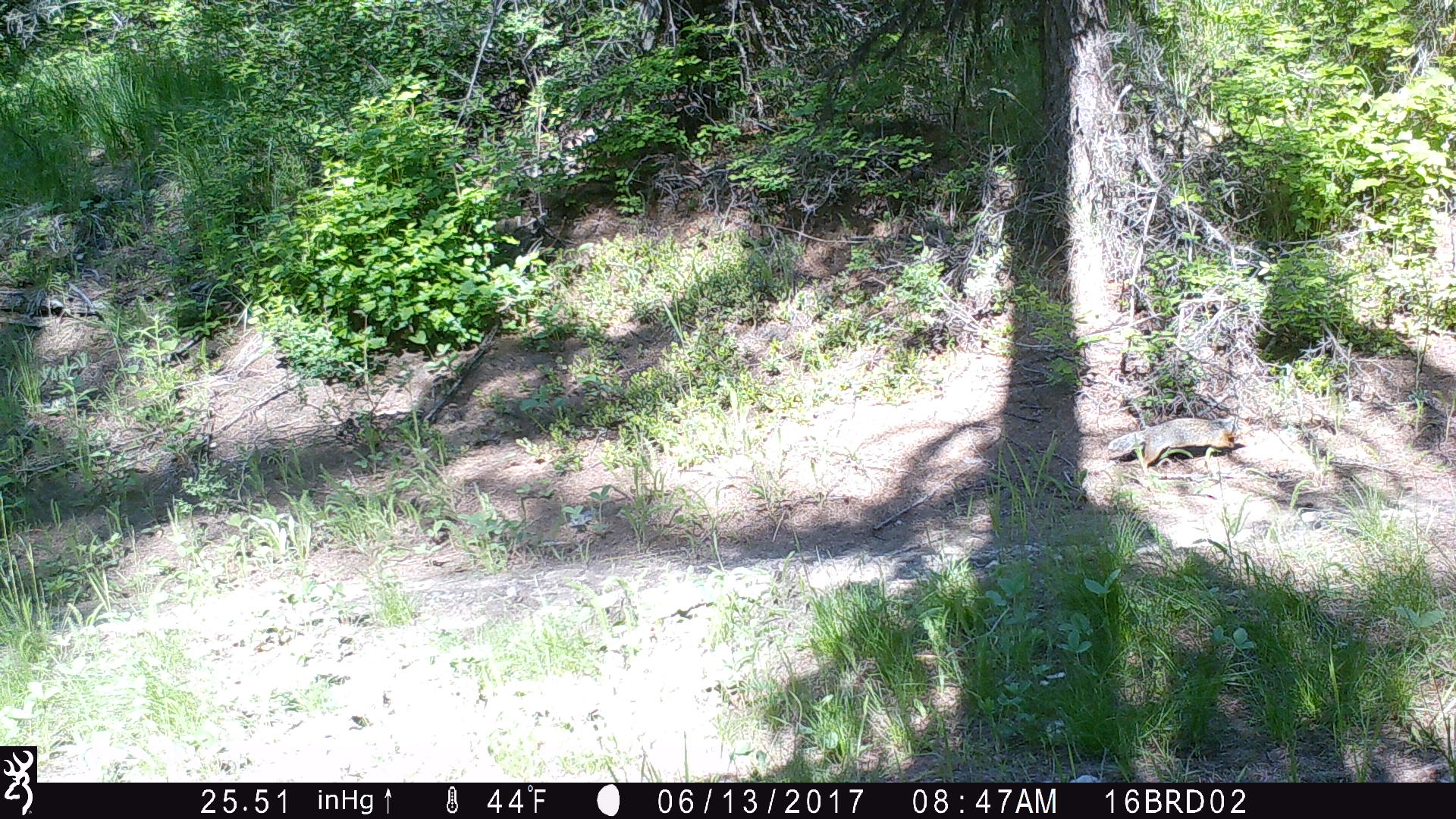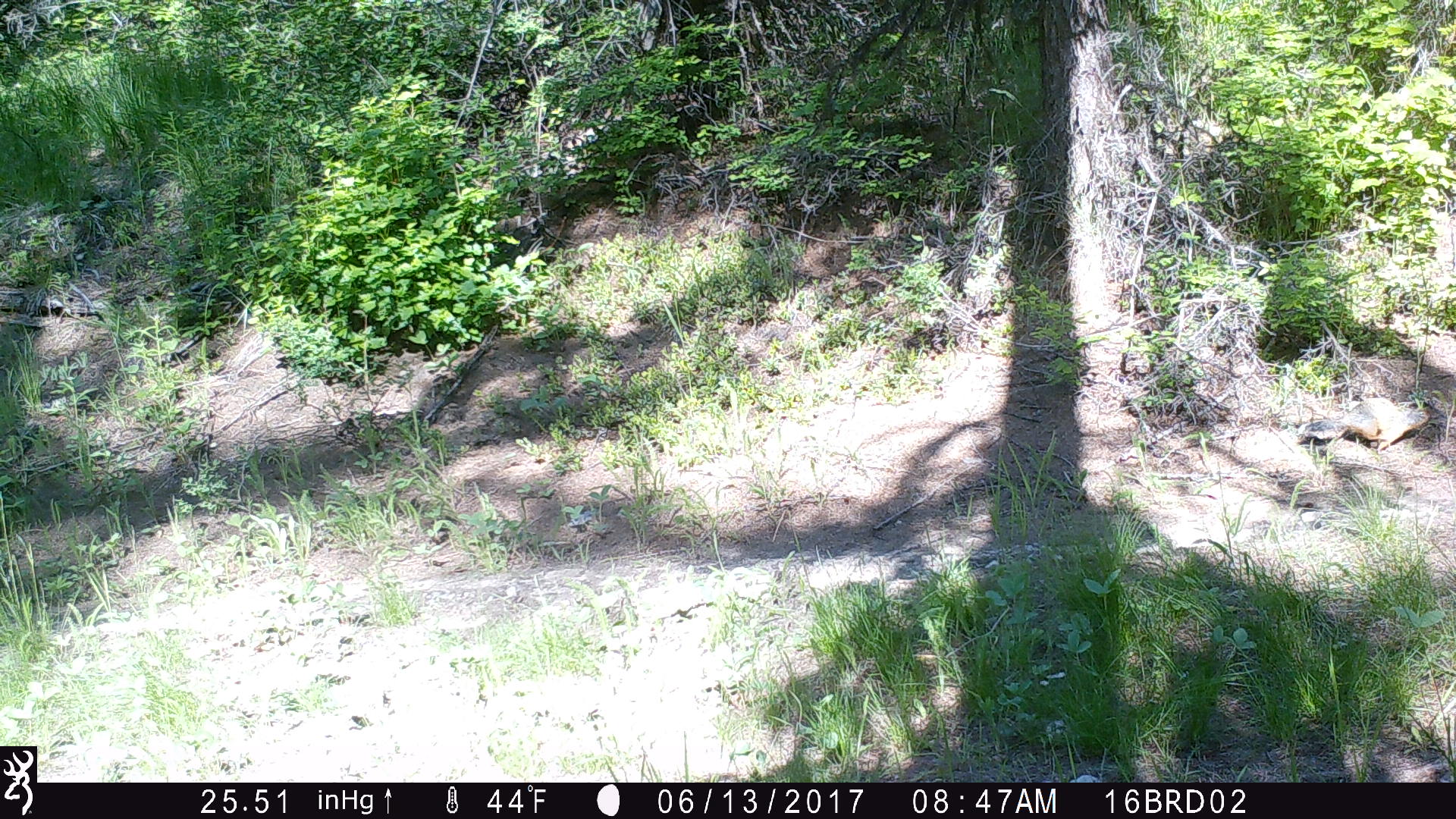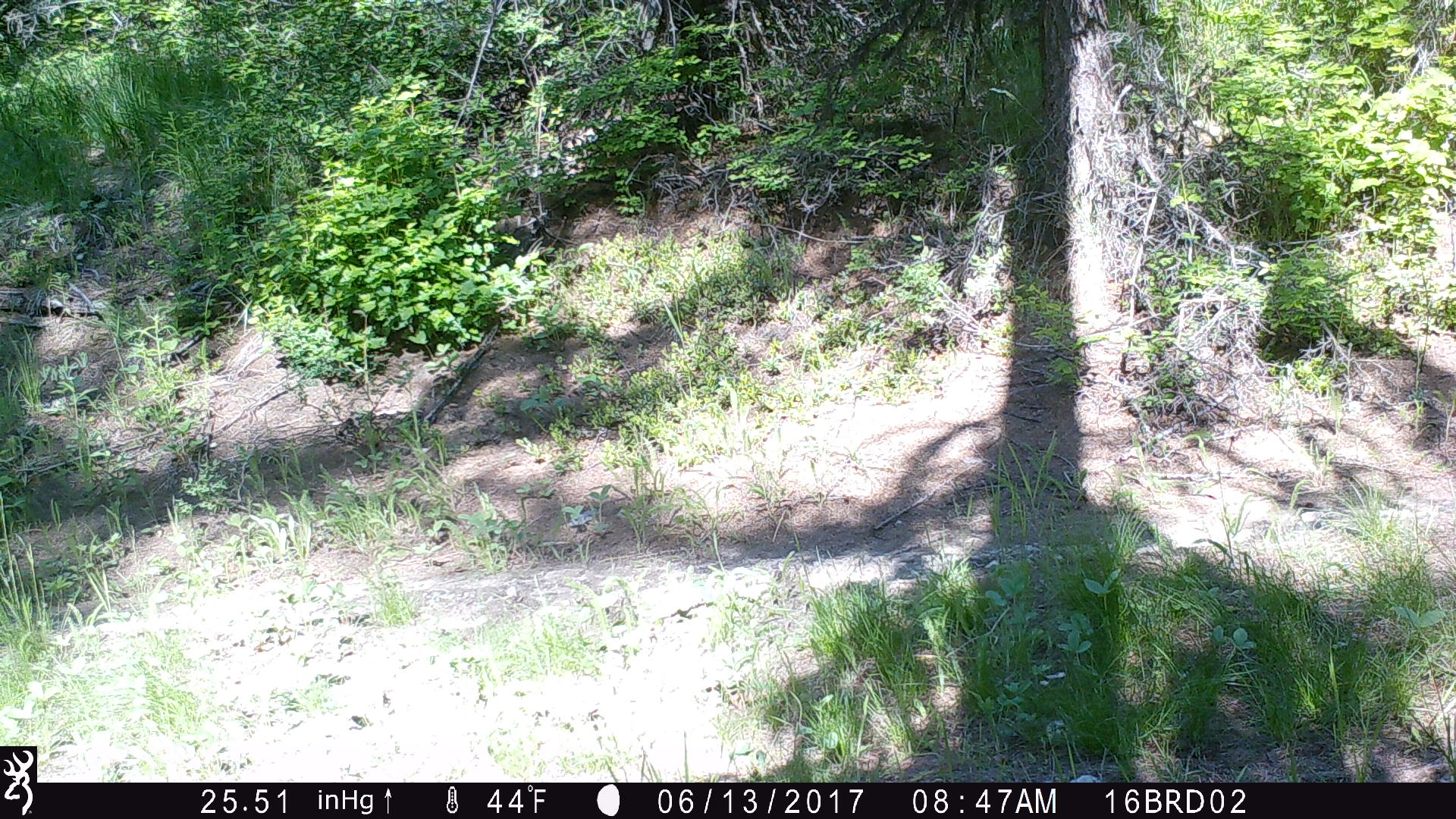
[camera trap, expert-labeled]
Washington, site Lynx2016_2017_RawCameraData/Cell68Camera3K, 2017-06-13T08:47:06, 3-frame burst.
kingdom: Animalia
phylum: Chordata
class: Mammalia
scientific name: Mammalia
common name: small mammal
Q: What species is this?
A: Small mammal (Mammalia).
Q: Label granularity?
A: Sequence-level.